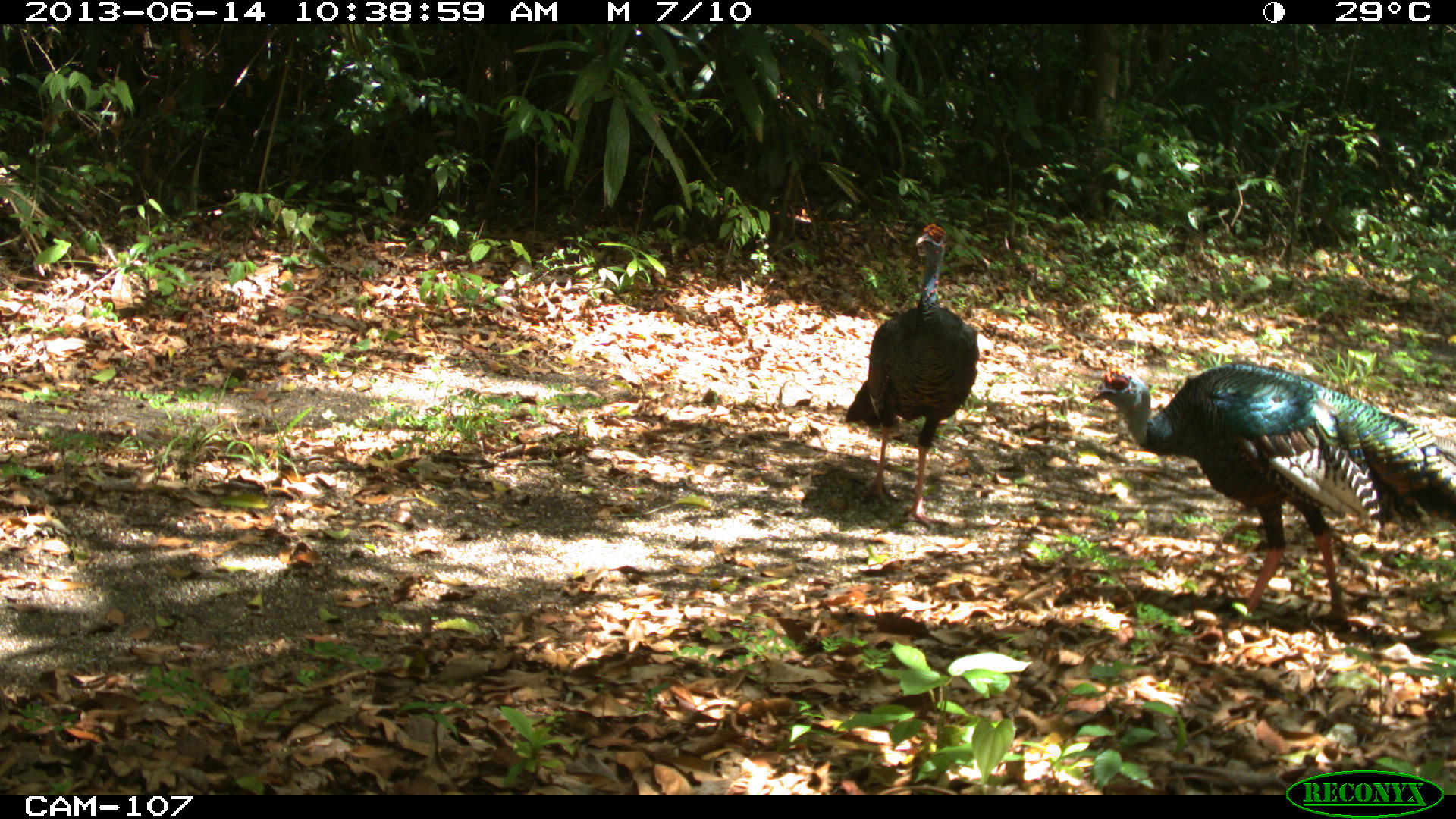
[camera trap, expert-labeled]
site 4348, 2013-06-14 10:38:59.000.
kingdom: Animalia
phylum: Chordata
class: Aves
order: Galliformes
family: Phasianidae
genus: Meleagris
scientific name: Meleagris ocellata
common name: ocellated turkey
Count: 2.